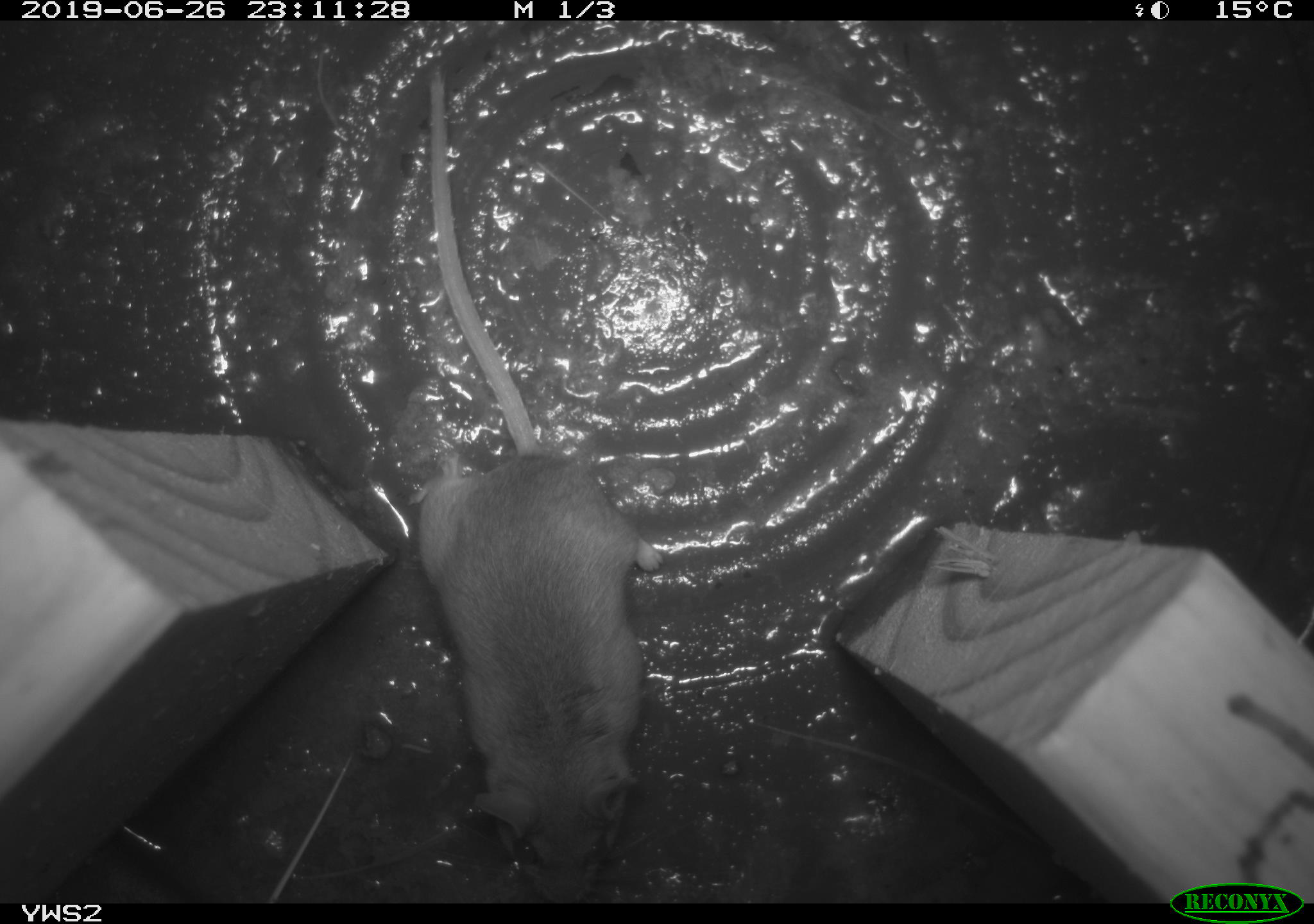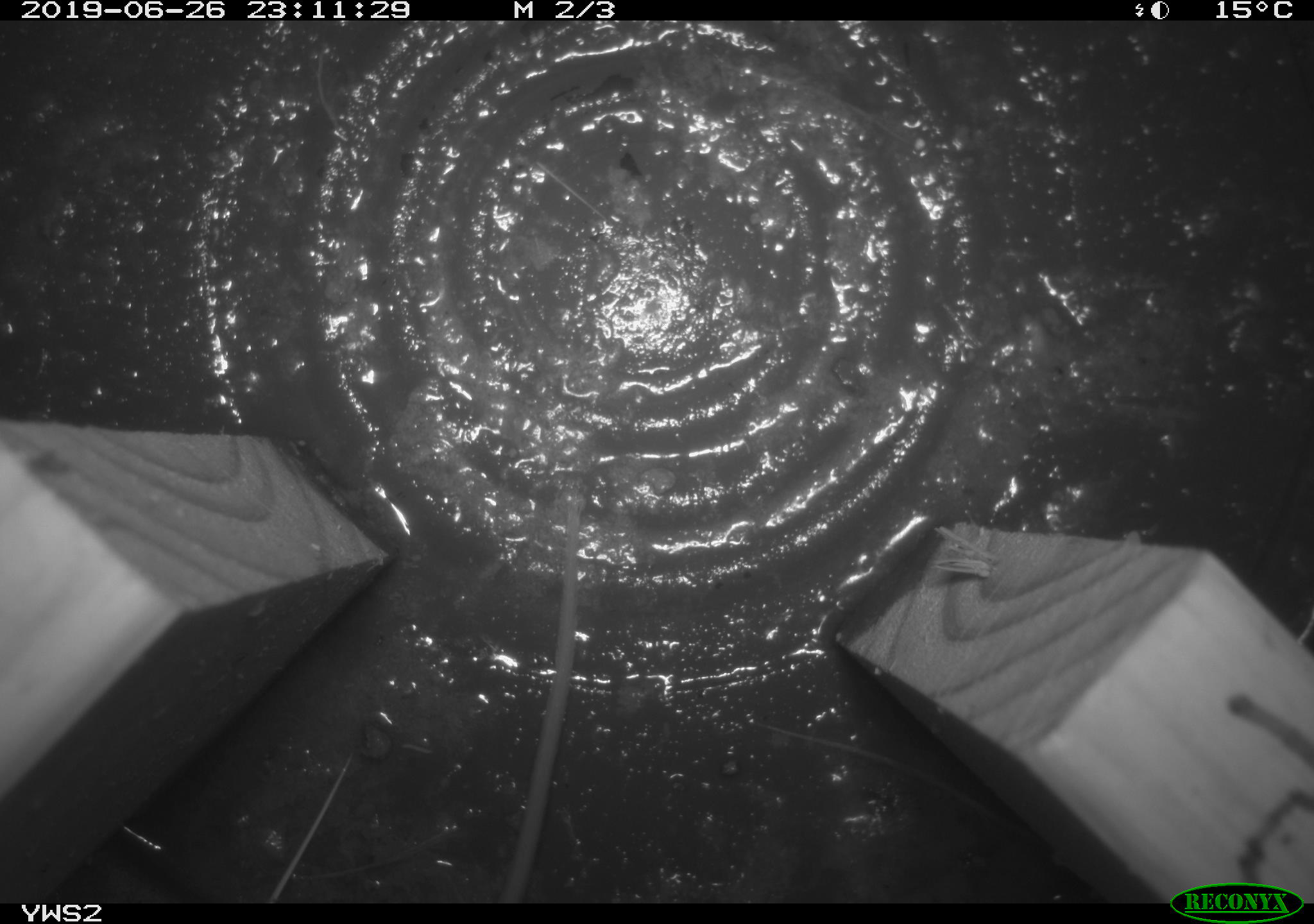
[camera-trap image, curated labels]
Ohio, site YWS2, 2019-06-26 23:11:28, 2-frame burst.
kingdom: Animalia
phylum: Chordata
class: Mammalia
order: Rodentia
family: Cricetidae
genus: Peromyscus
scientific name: Peromyscus leucopus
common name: white-footed mouse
White-footed mouse (Peromyscus leucopus).